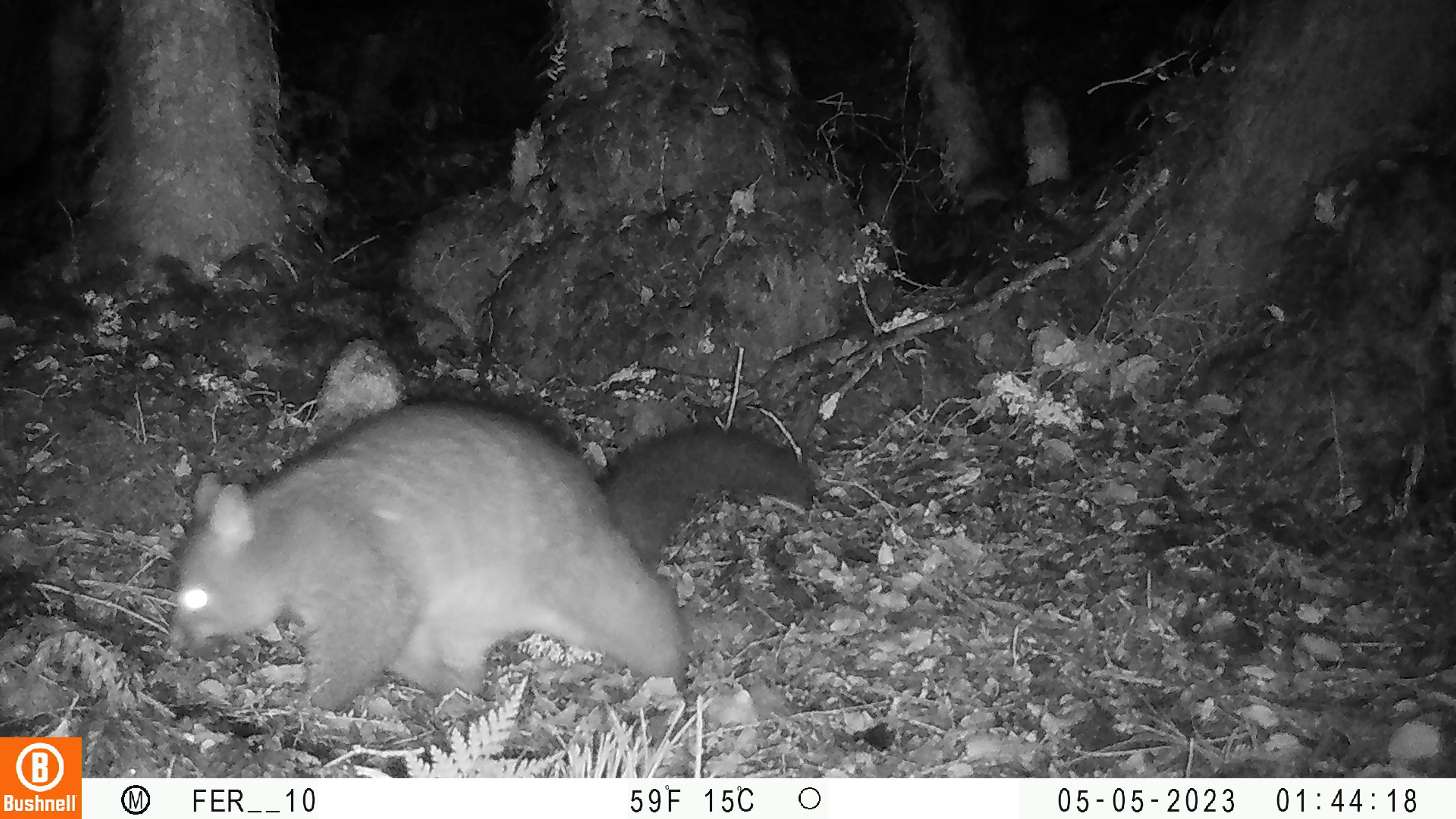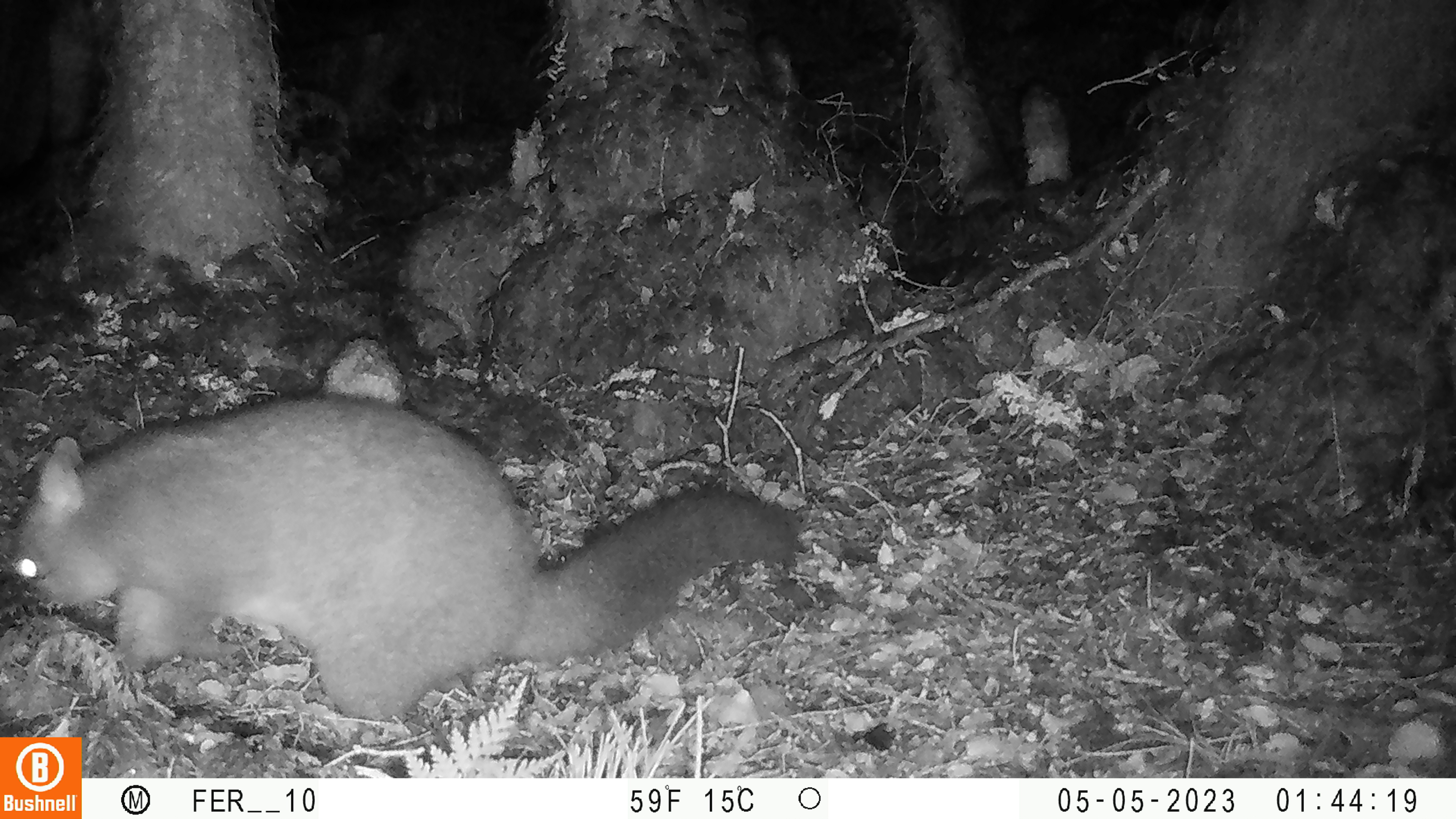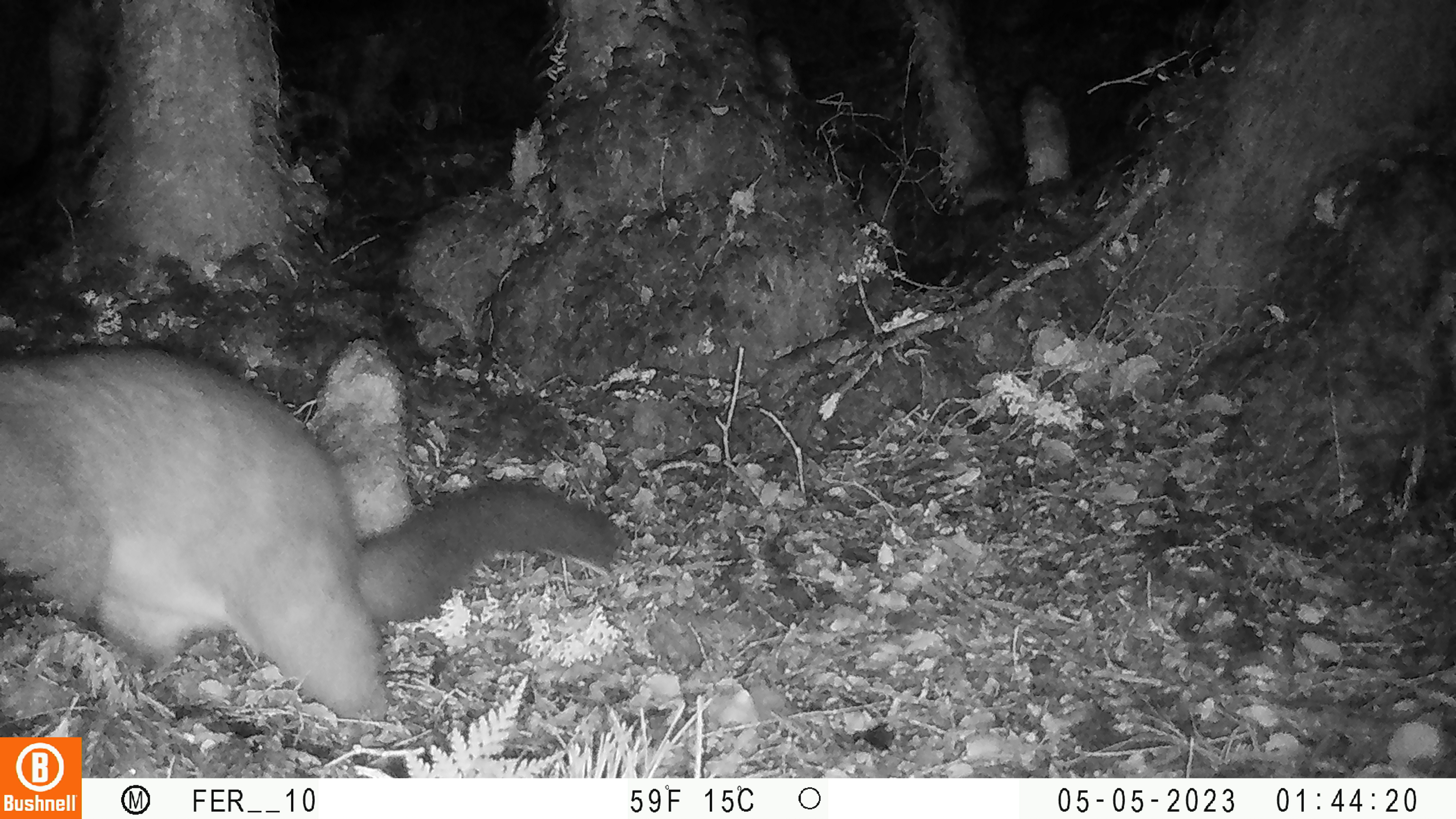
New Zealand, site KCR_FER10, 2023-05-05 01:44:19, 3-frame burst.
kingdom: Animalia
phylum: Chordata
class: Mammalia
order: Diprotodontia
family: Phalangeridae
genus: Trichosurus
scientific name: Trichosurus vulpecula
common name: common brushtail possum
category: possum